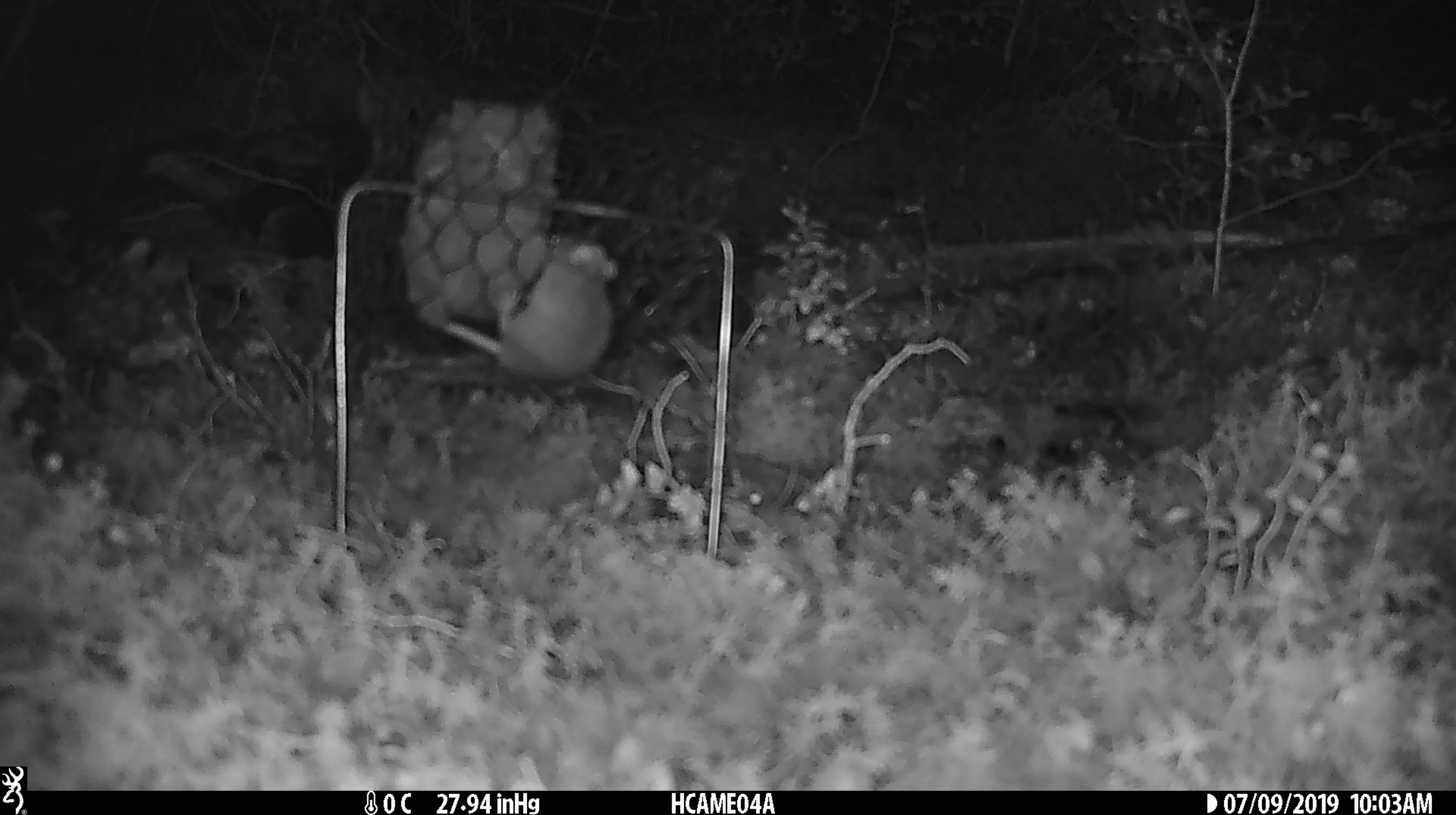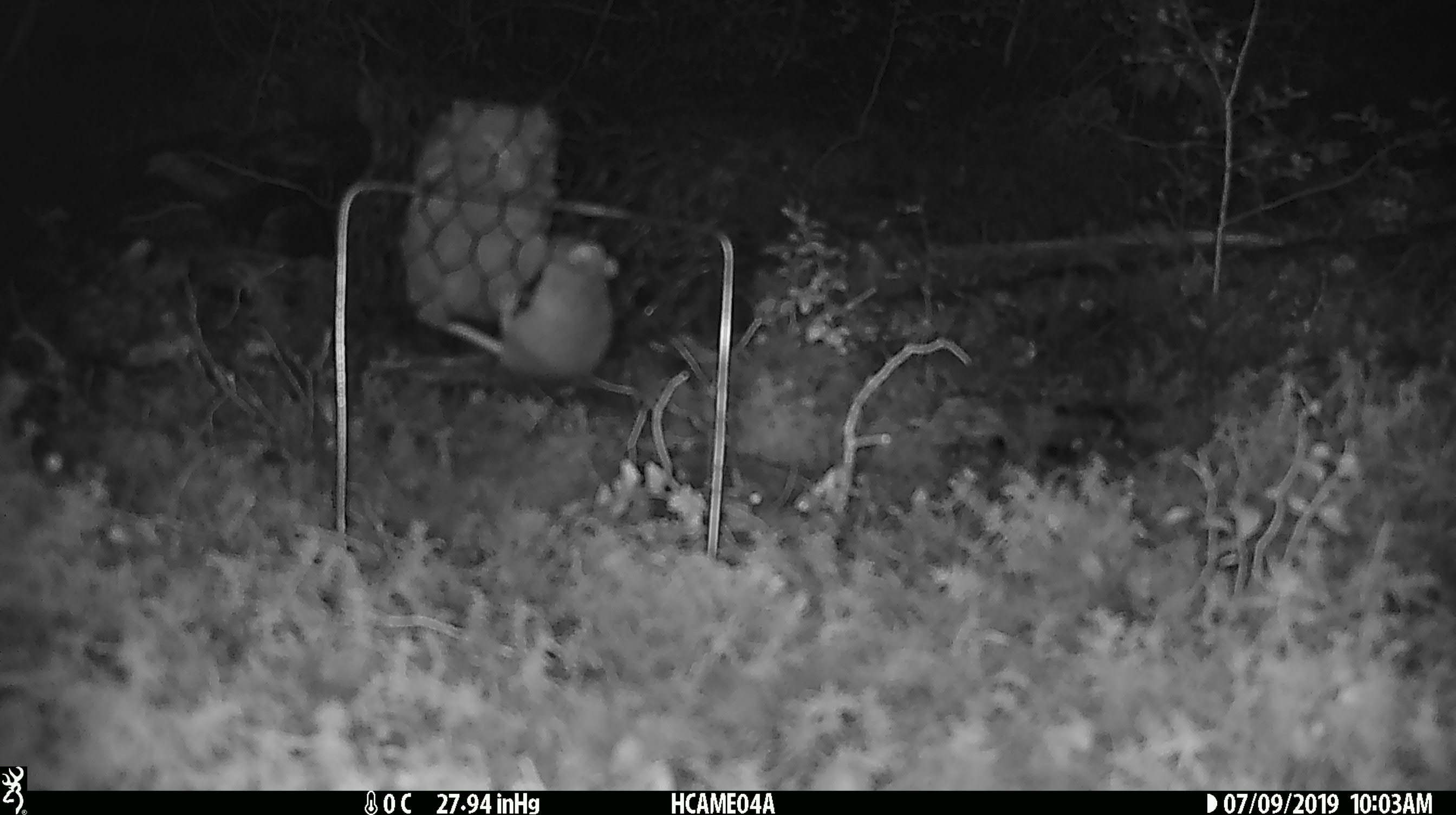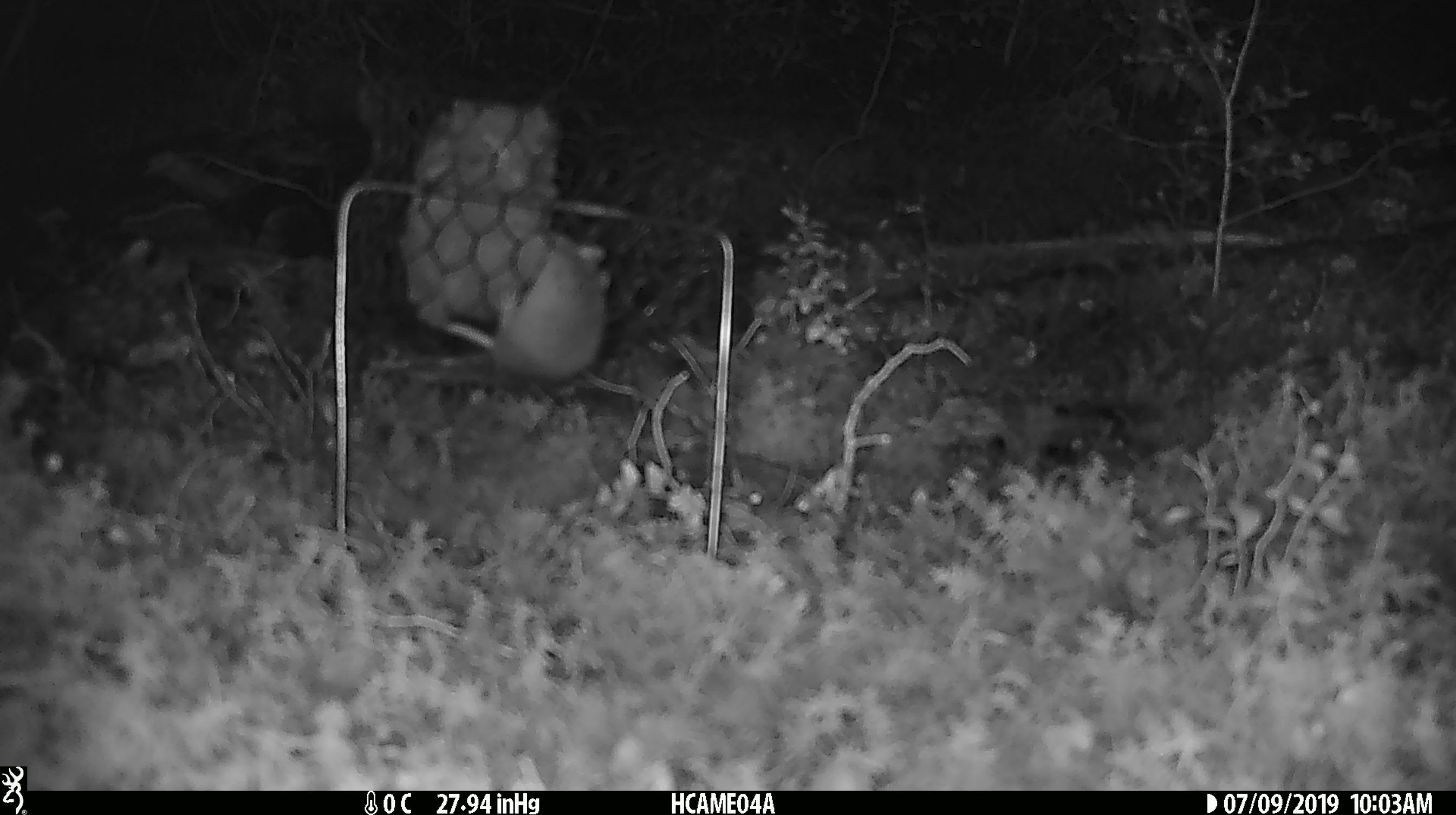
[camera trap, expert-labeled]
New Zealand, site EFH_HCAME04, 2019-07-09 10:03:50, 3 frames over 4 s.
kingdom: Animalia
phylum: Chordata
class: Mammalia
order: Rodentia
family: Muridae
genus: Mus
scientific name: Mus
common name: mouse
Mouse (Mus).